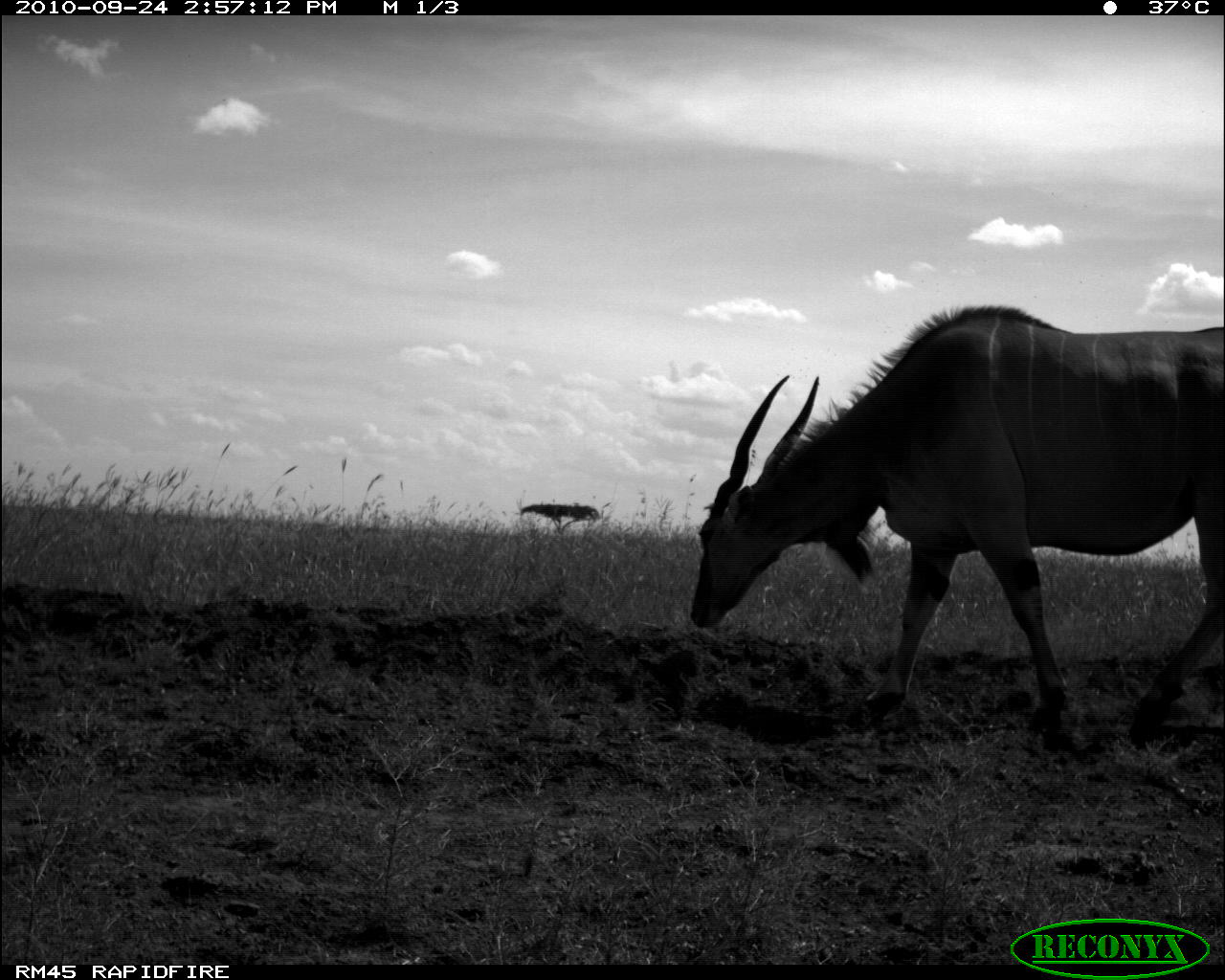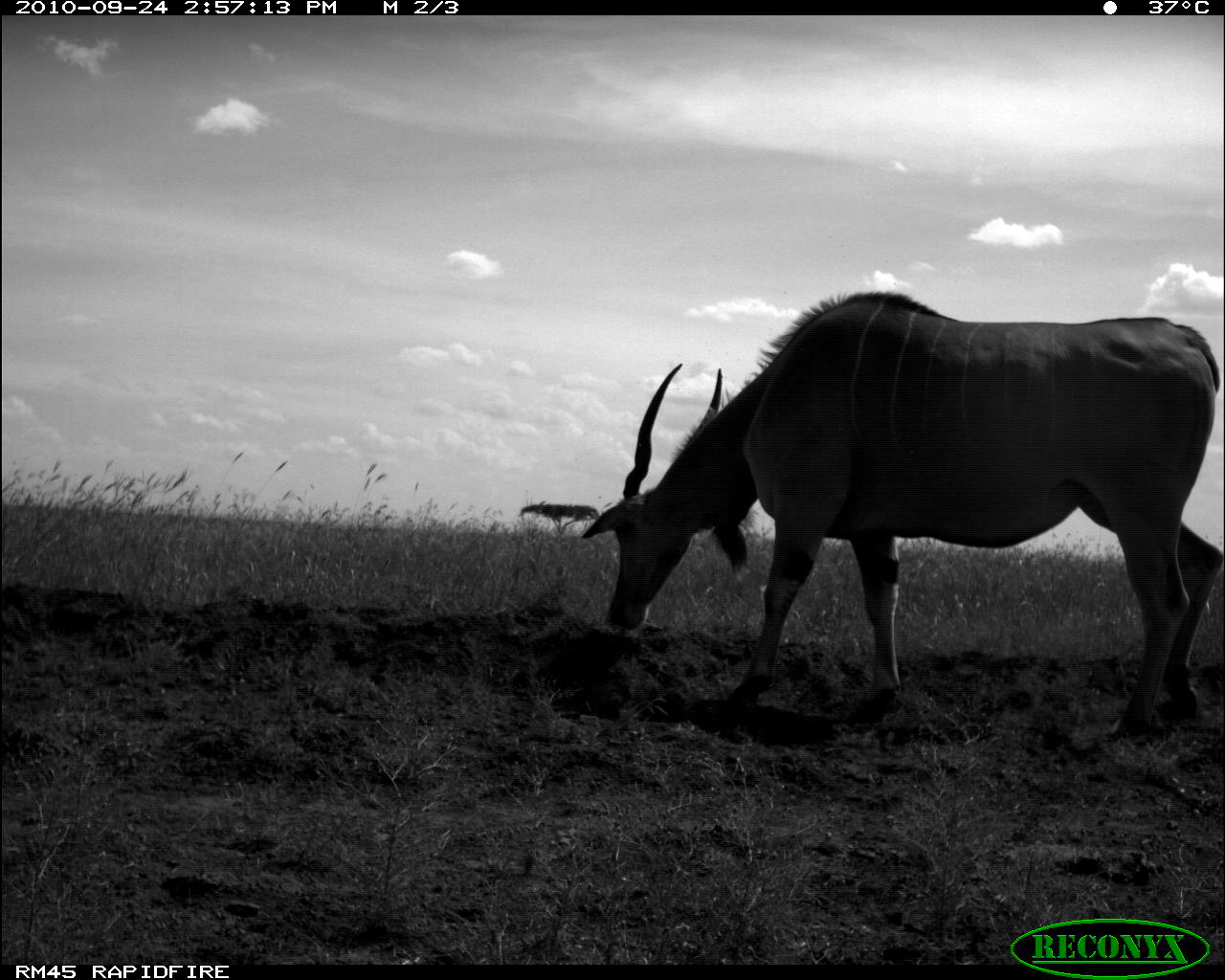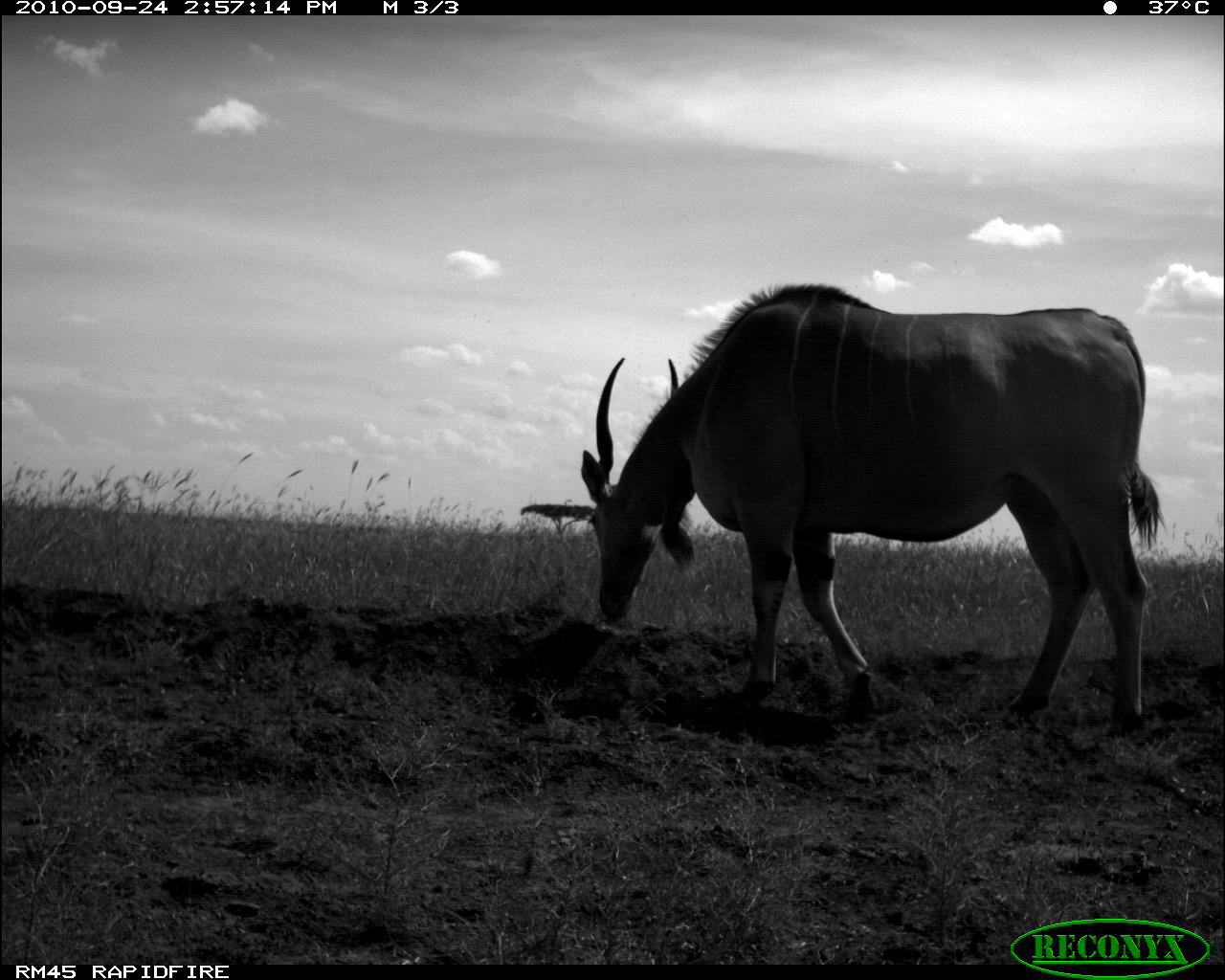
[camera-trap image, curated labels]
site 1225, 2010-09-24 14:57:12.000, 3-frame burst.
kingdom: Animalia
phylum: Chordata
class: Mammalia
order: Artiodactyla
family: Bovidae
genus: Tragelaphus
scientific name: Tragelaphus oryx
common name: eland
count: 1